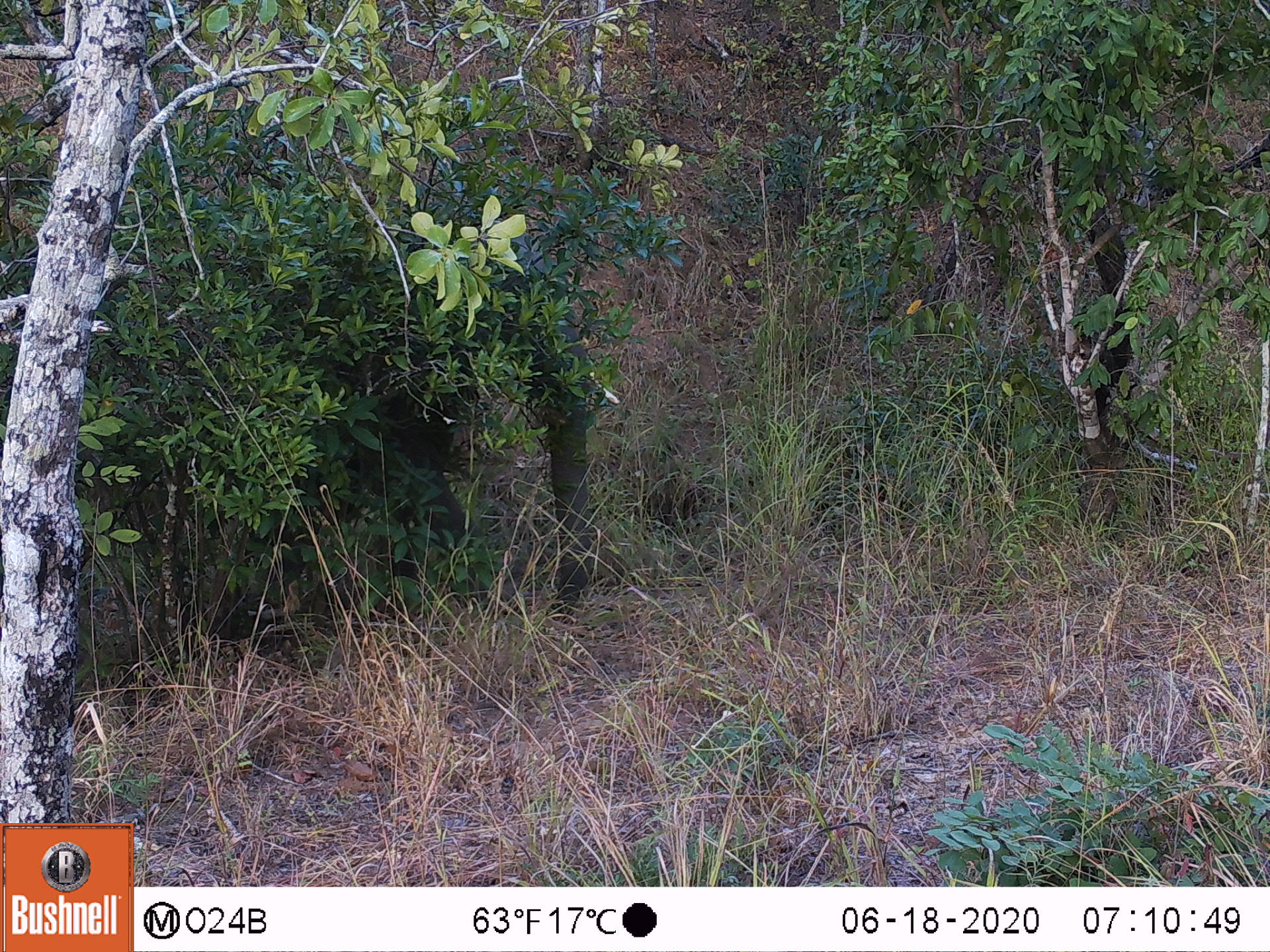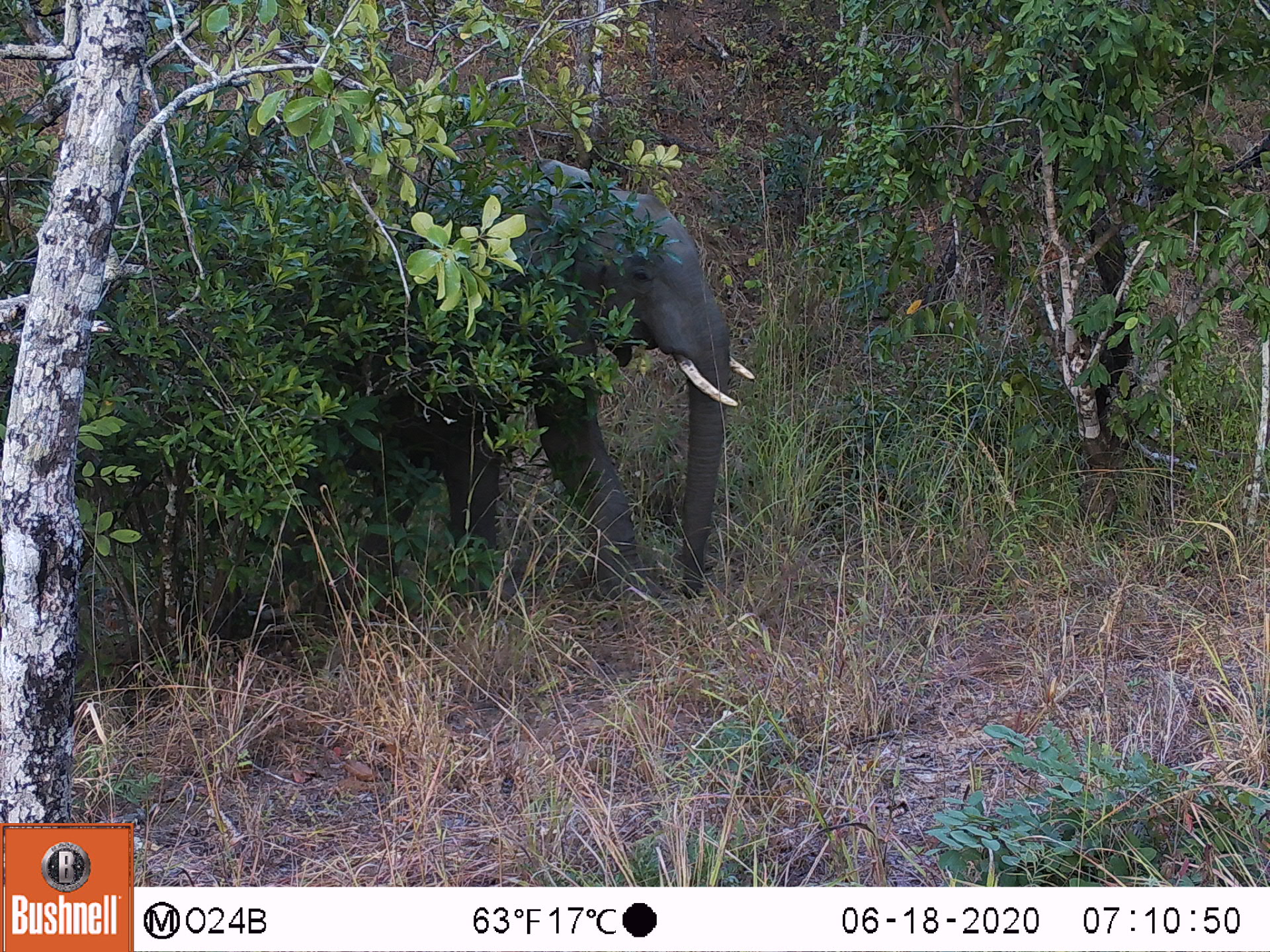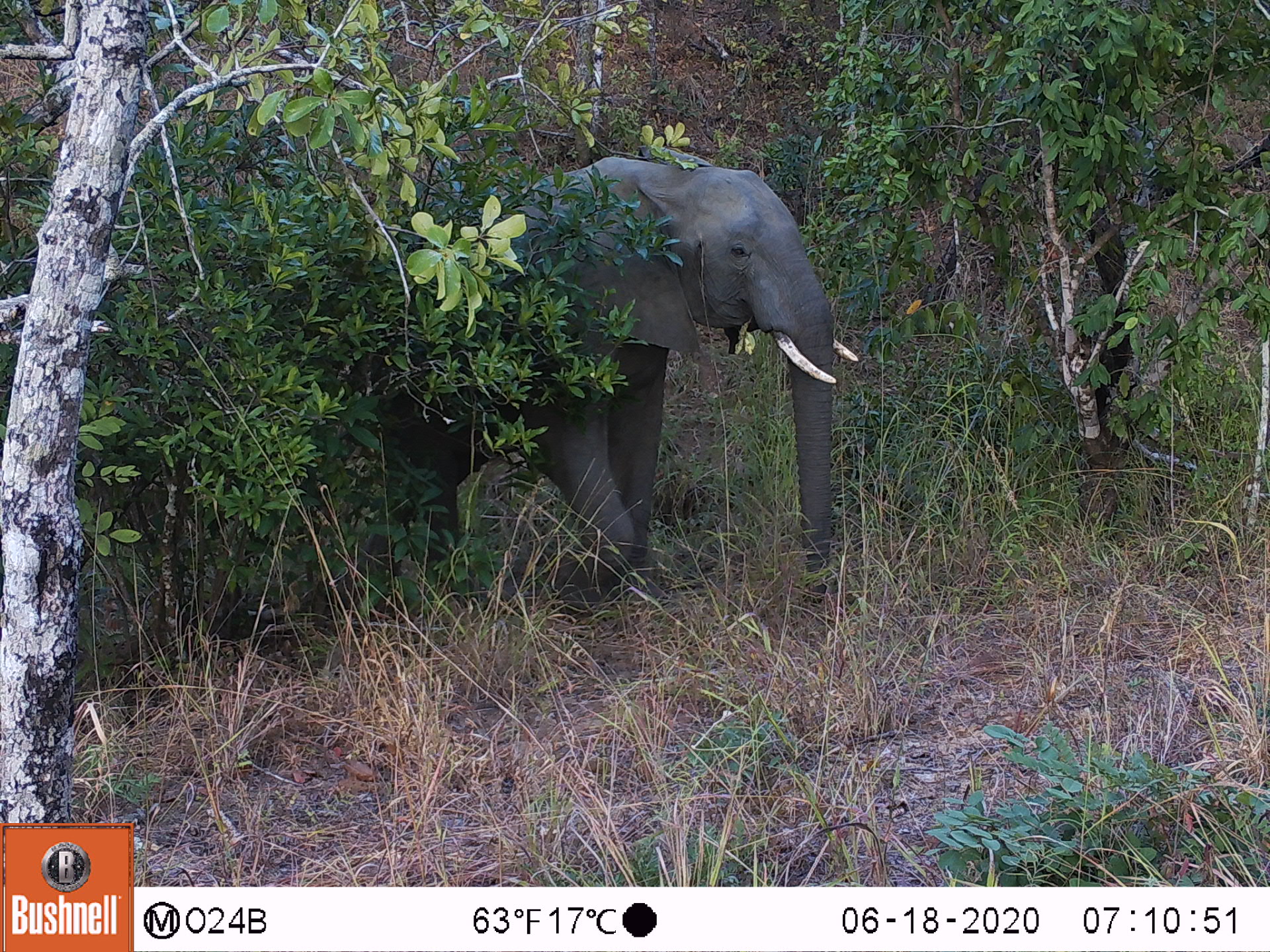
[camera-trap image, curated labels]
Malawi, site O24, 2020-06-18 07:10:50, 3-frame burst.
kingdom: Animalia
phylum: Chordata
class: Mammalia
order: Proboscidea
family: Elephantidae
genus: Loxodonta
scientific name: Loxodonta africana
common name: african savanna elephant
African savanna elephant (Loxodonta africana), count 1.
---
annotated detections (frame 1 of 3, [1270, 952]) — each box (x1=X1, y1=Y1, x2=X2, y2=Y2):
african savanna elephant: (x1=490, y1=231, x2=623, y2=618)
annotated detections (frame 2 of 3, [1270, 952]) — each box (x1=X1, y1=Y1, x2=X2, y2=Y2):
african savanna elephant: (x1=348, y1=156, x2=765, y2=604)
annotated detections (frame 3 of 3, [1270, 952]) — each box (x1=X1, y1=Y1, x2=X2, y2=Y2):
african savanna elephant: (x1=373, y1=154, x2=860, y2=619)